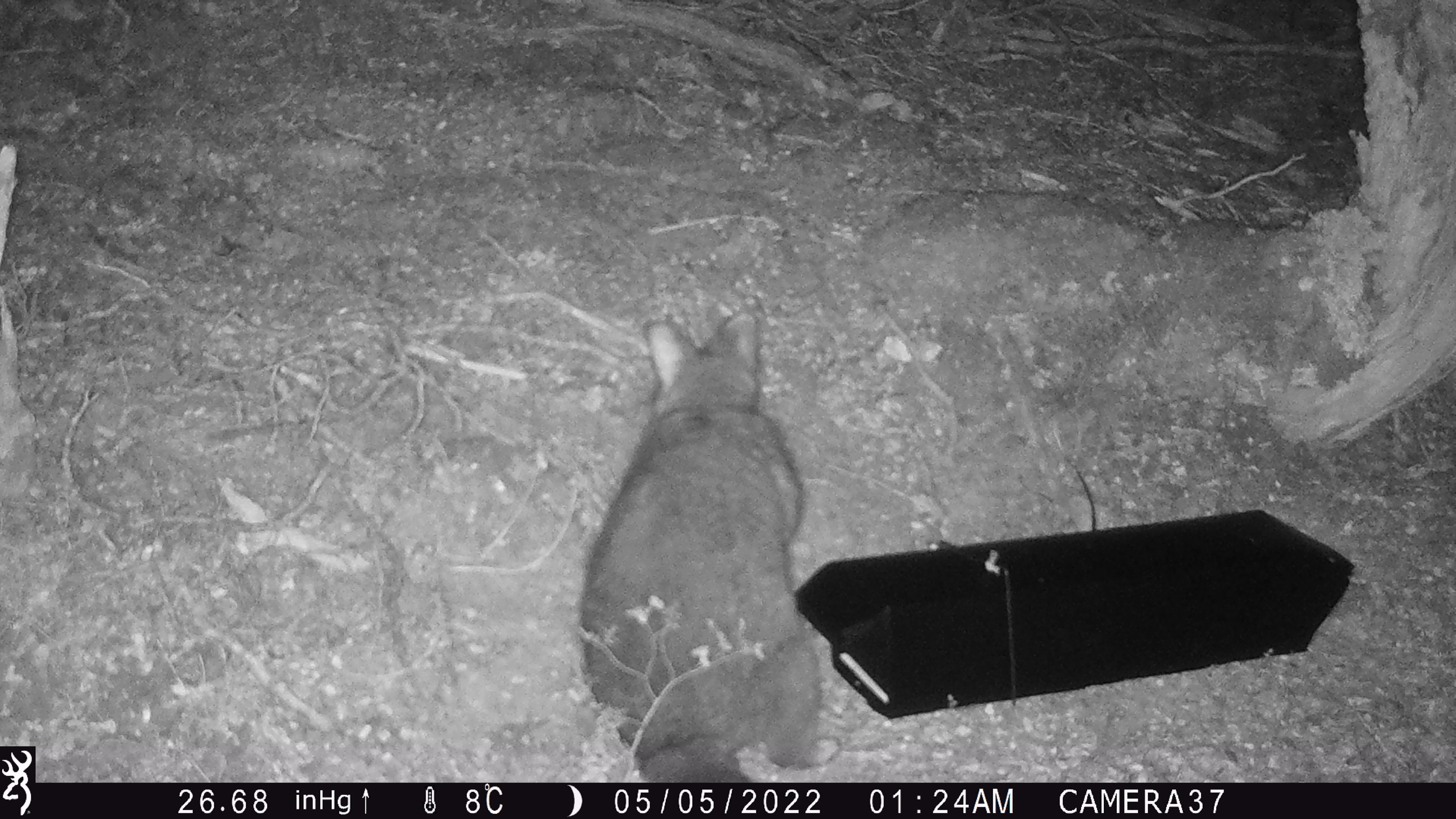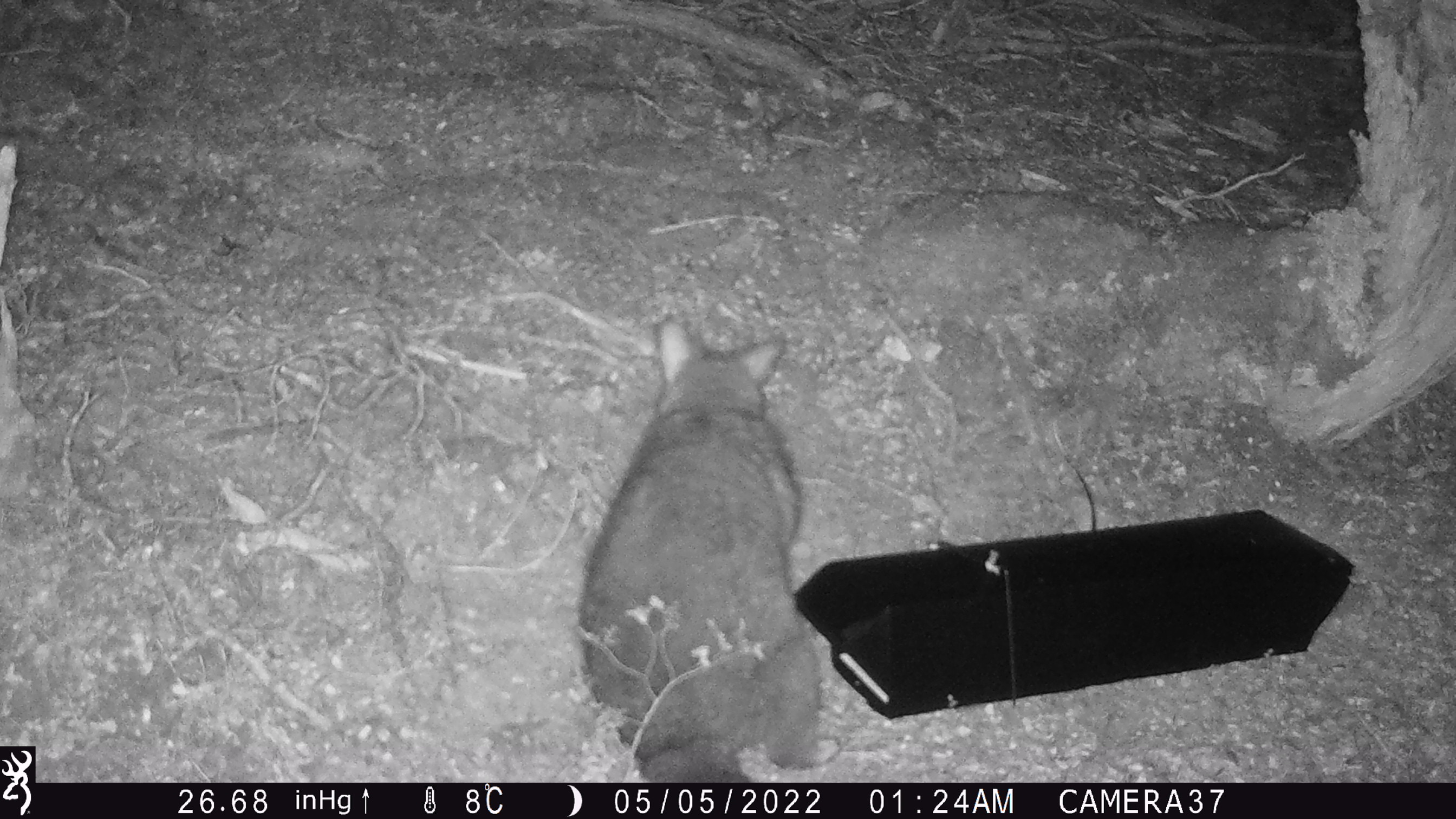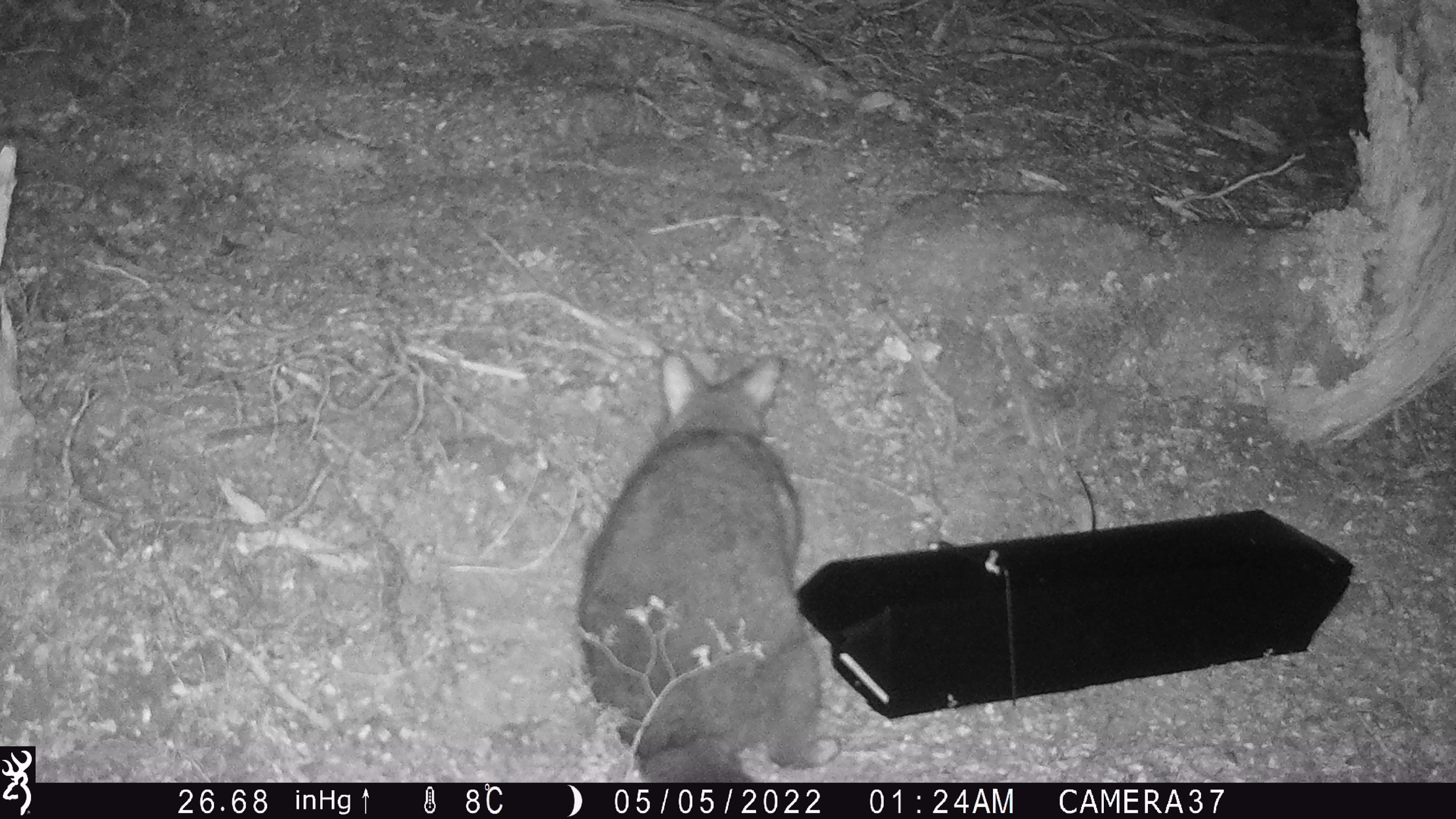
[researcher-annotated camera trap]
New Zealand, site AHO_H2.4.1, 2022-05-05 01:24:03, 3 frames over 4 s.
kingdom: Animalia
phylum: Chordata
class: Mammalia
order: Diprotodontia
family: Phalangeridae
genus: Trichosurus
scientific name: Trichosurus vulpecula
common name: common brushtail possum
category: possum